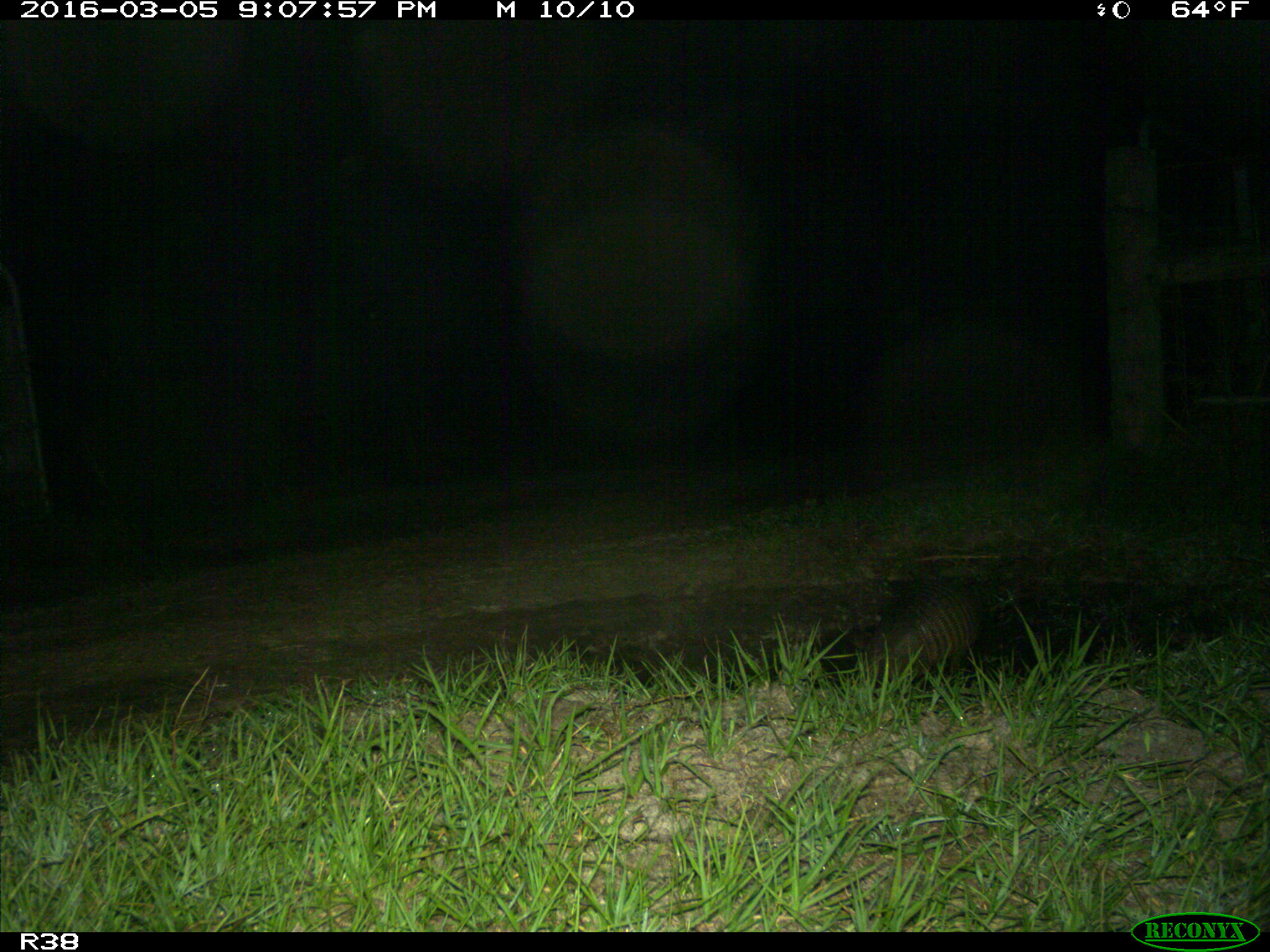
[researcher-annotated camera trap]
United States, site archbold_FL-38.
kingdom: Animalia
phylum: Chordata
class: Mammalia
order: Cingulata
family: Dasypodidae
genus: Dasypus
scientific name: Dasypus novemcinctus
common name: nine-banded armadillo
Dasypus novemcinctus (nine-banded armadillo).